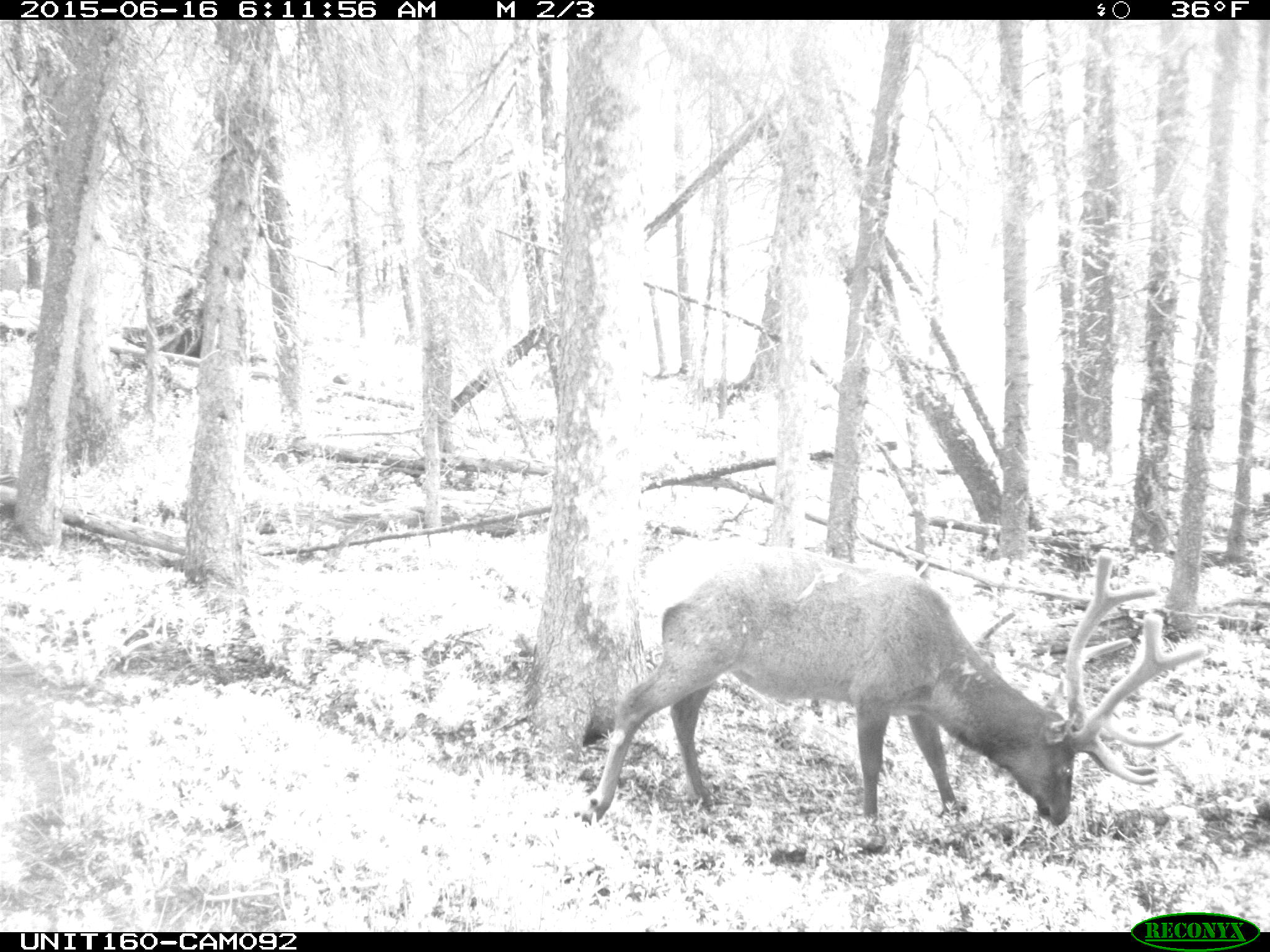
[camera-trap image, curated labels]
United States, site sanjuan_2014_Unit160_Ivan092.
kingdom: Animalia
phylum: Chordata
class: Mammalia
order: Artiodactyla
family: Cervidae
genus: Cervus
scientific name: Cervus elaphus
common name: red deer